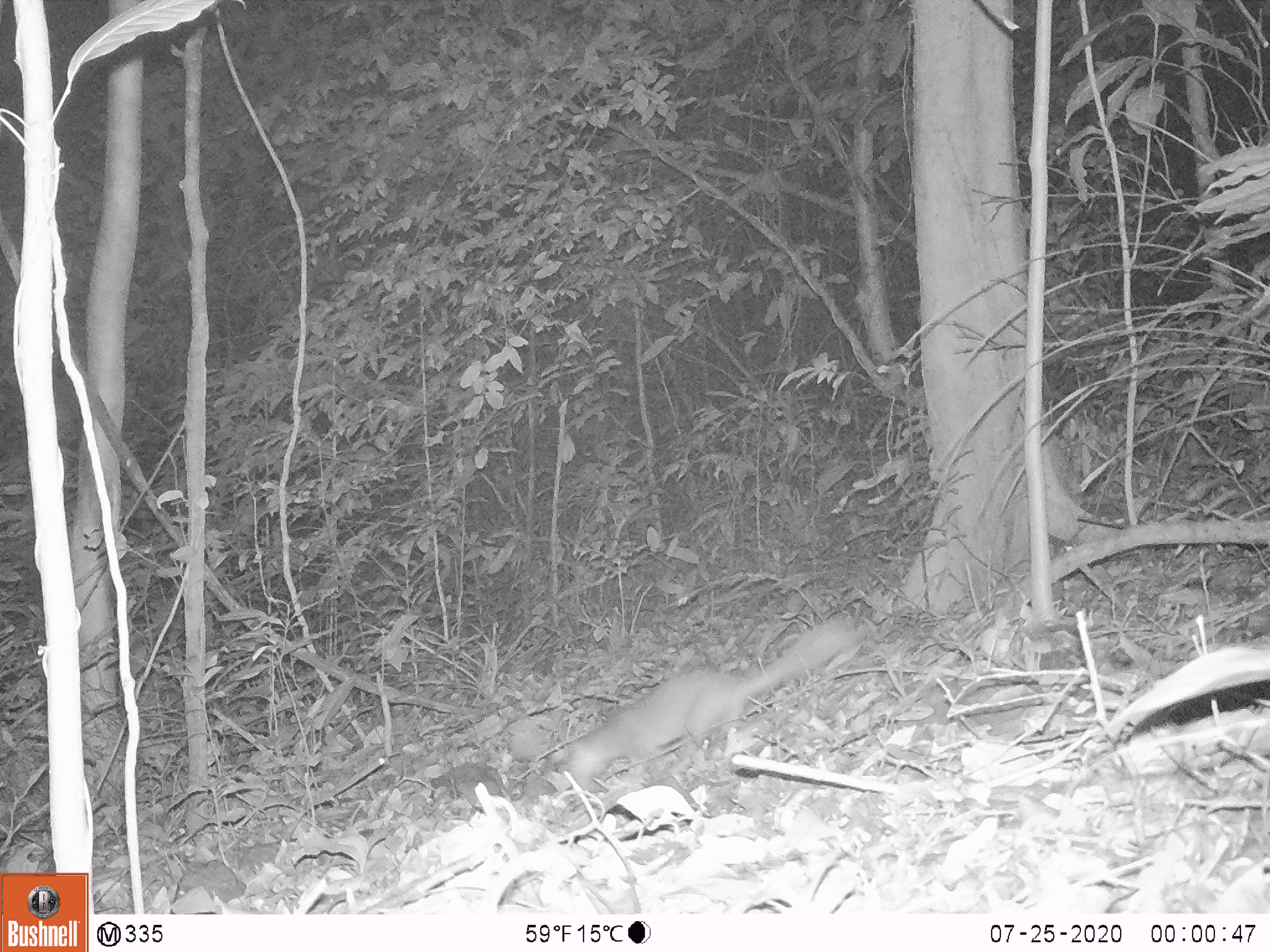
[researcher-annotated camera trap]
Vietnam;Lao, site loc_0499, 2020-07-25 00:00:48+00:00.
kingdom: Animalia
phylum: Chordata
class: Mammalia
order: Carnivora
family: Mustelidae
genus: Melogale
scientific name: Melogale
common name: ferret badger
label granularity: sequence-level